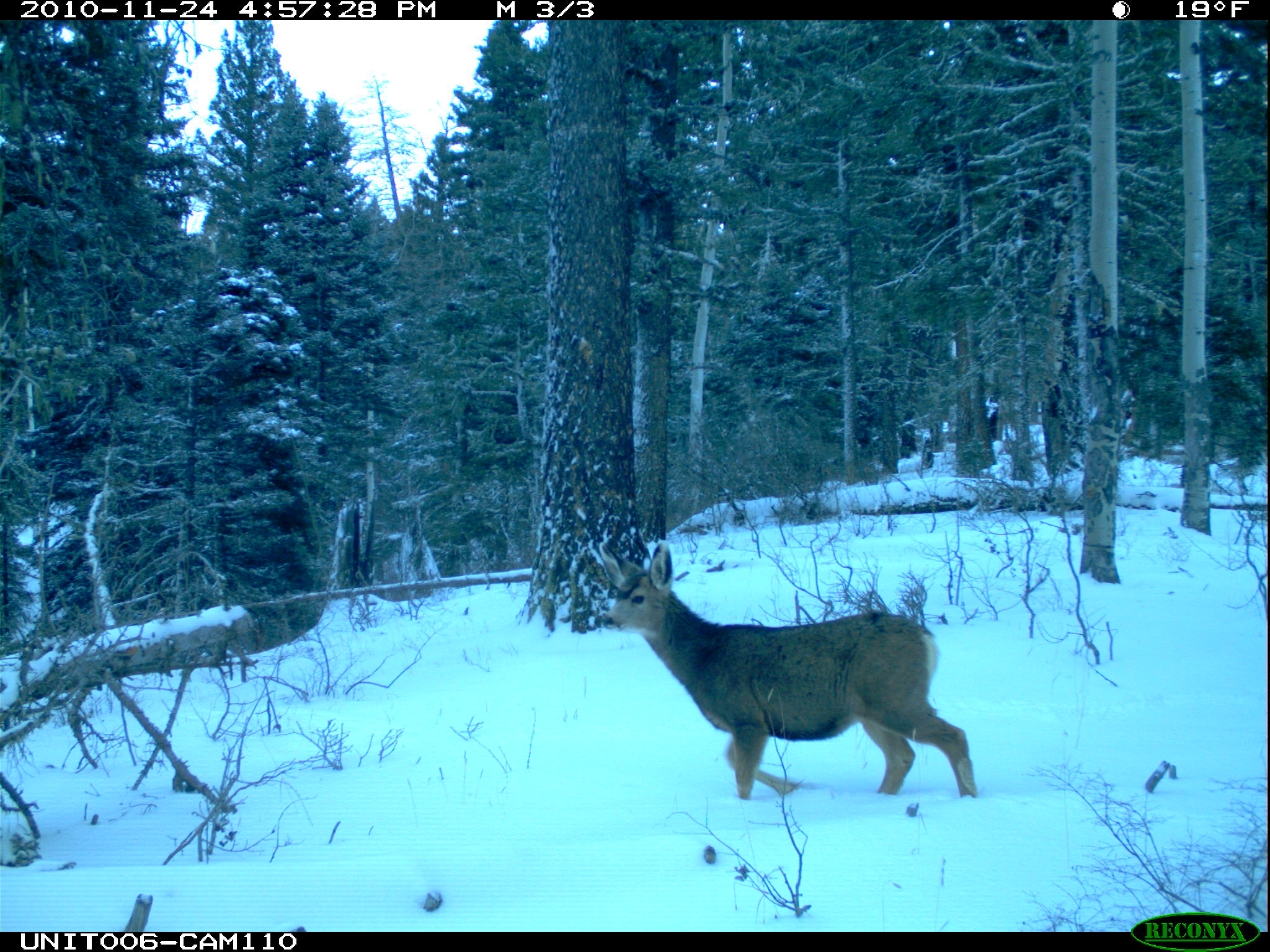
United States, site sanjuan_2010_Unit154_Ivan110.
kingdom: Animalia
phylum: Chordata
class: Mammalia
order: Artiodactyla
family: Cervidae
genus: Odocoileus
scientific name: Odocoileus hemionus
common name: mule deer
Odocoileus hemionus (mule deer).